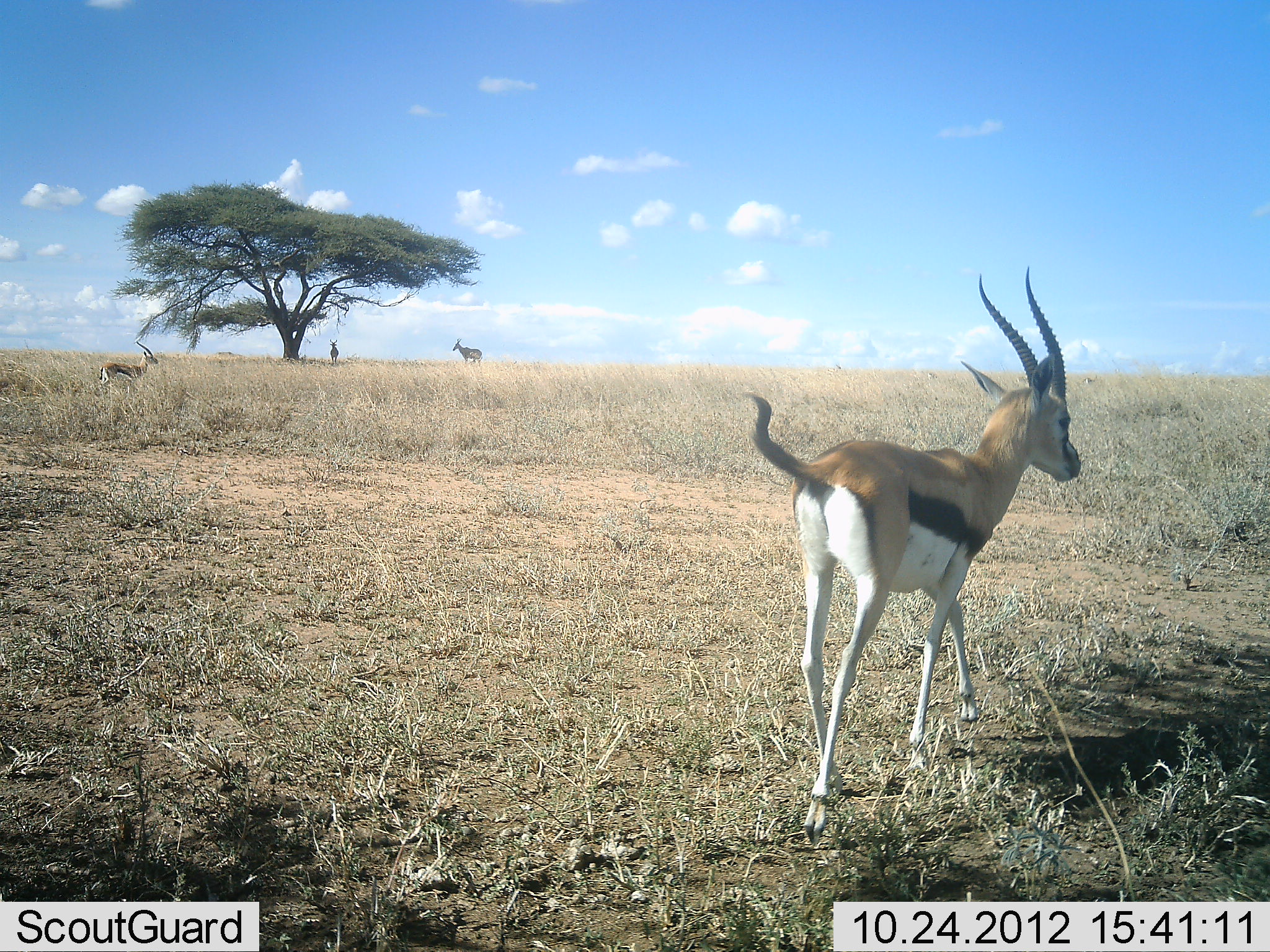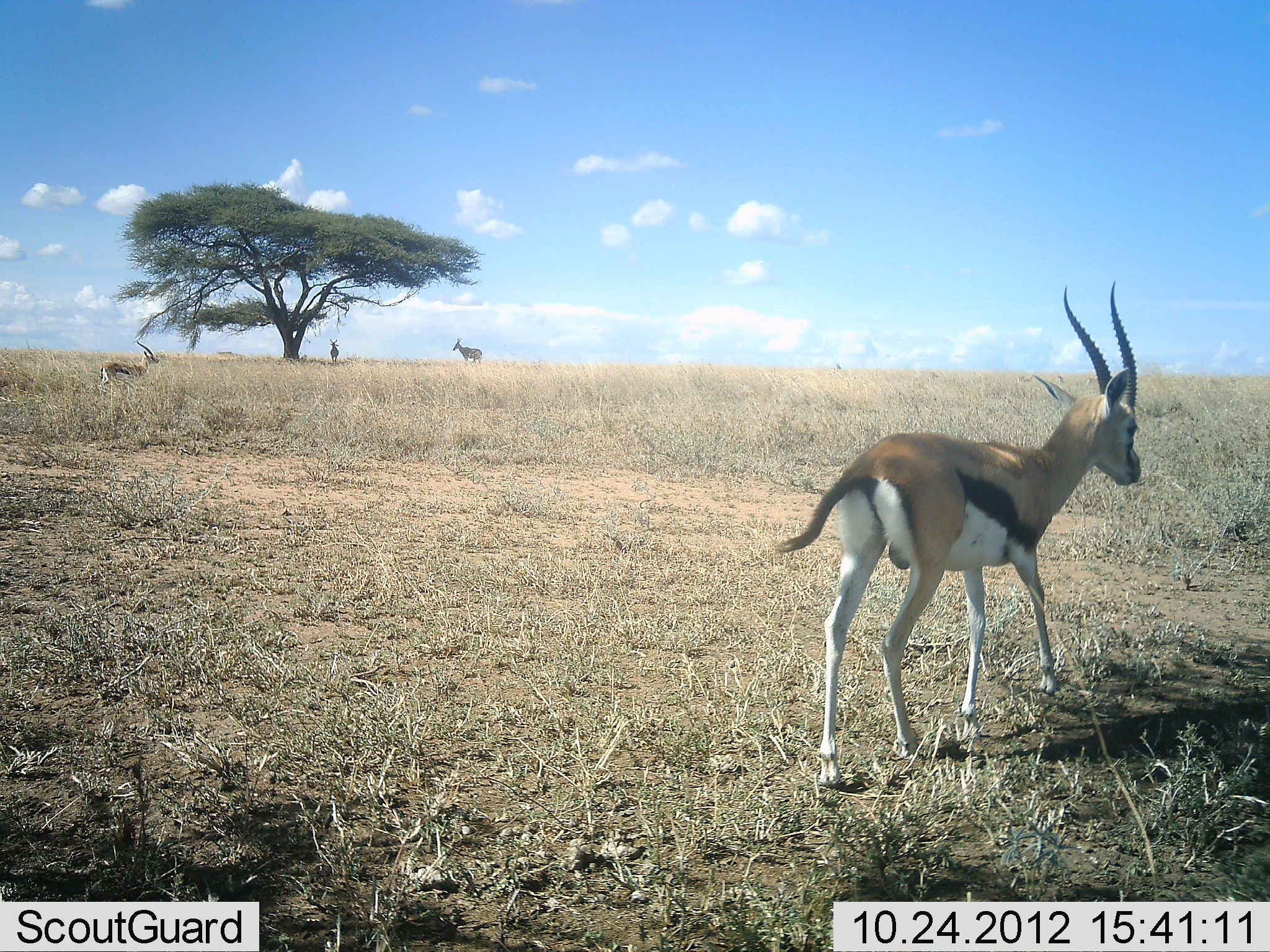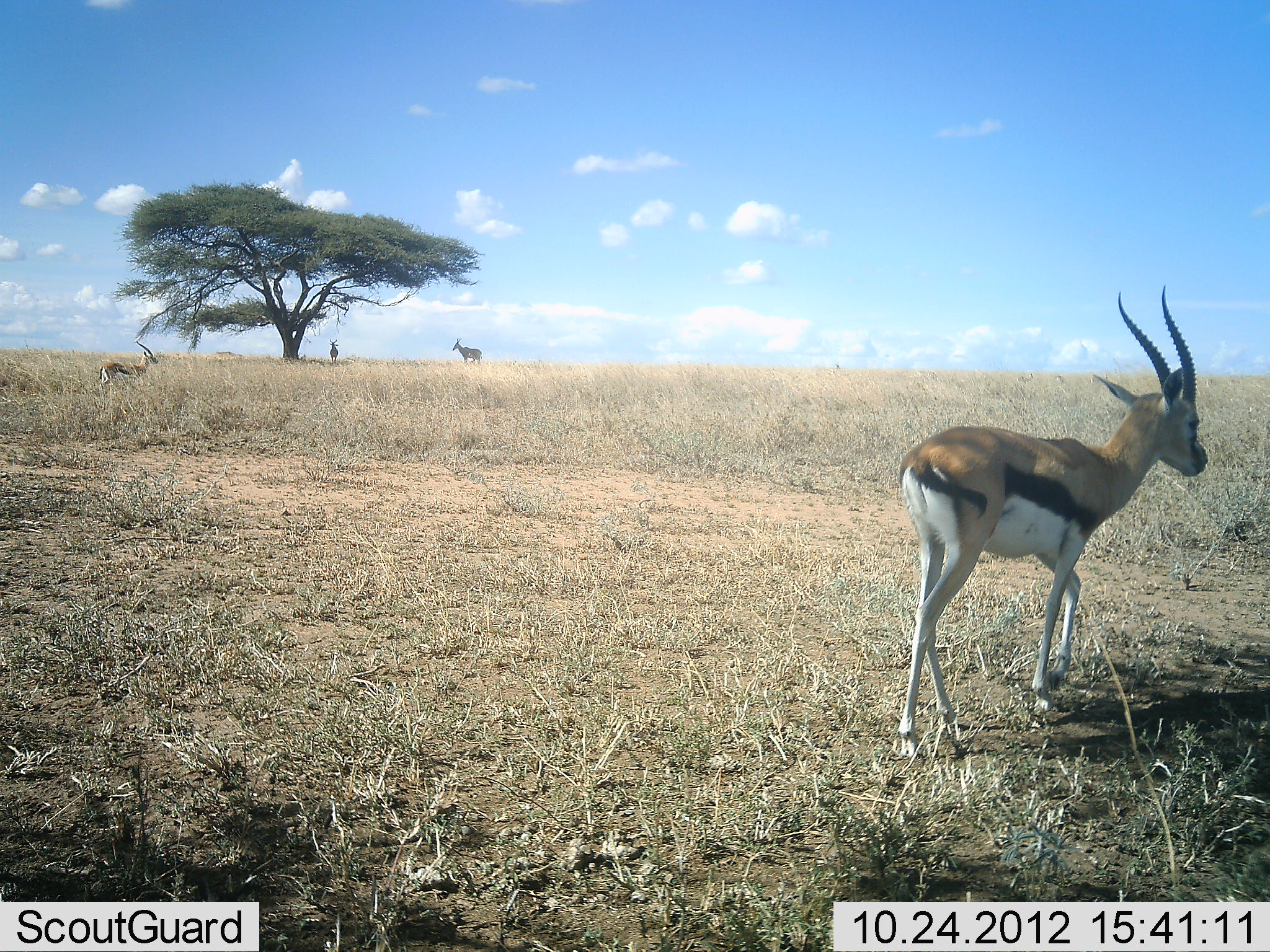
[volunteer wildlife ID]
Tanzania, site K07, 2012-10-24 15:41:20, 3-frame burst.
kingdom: Animalia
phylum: Chordata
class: Mammalia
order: Artiodactyla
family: Bovidae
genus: Eudorcas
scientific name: Eudorcas thomsonii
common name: thomson's gazelle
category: gazellethomsons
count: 4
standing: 92%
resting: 0%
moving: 83%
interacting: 0%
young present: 0%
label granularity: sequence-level